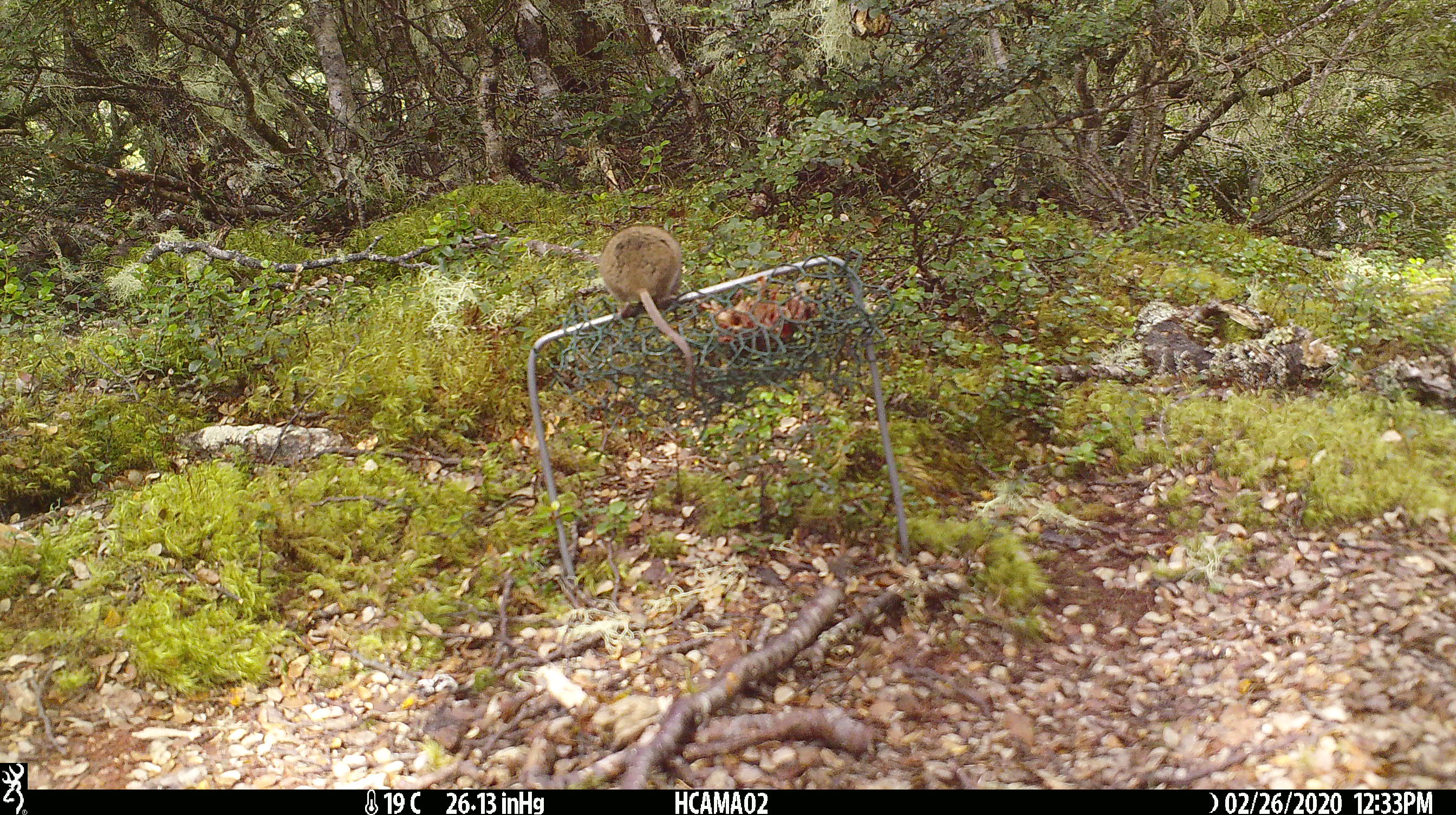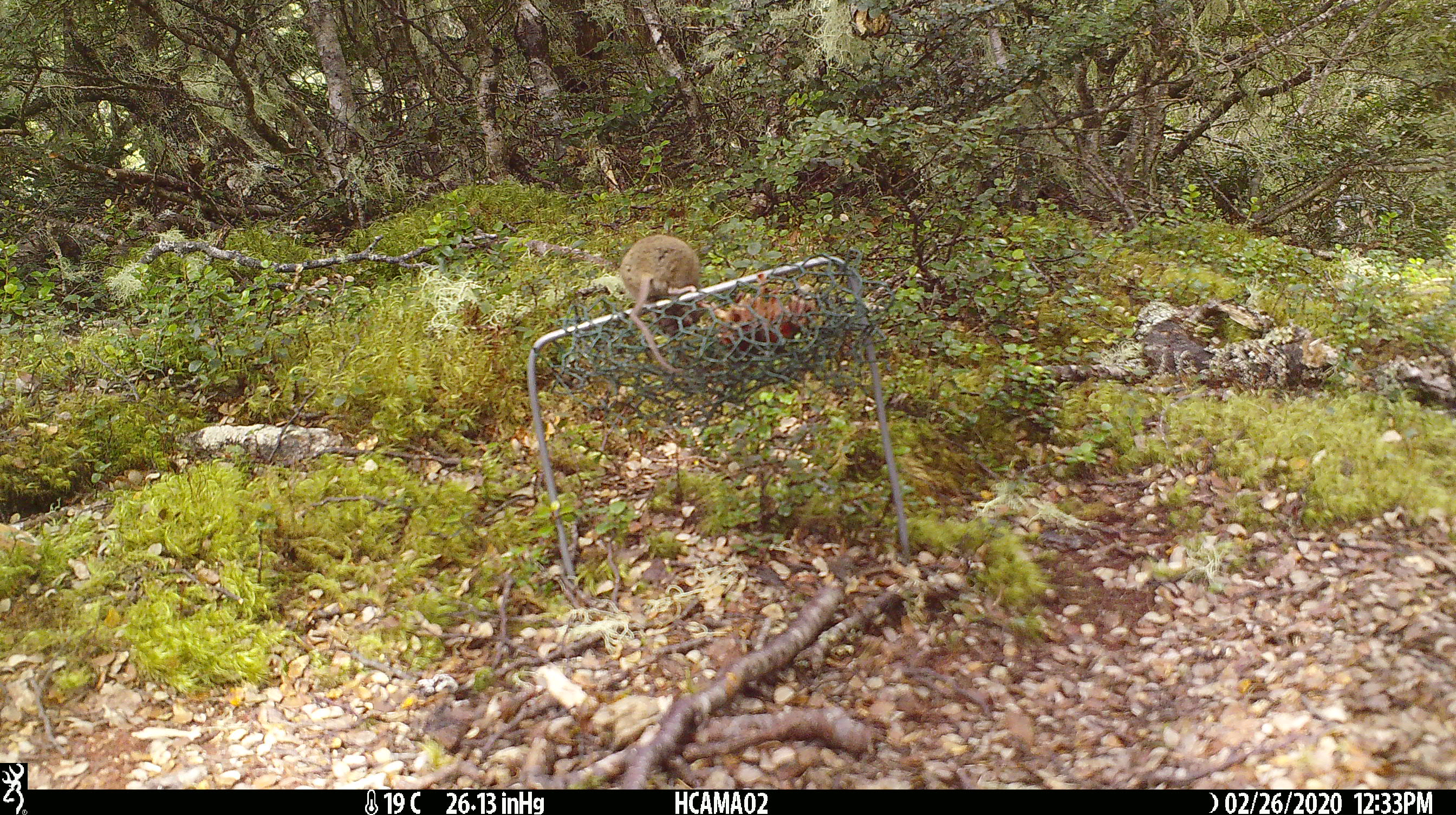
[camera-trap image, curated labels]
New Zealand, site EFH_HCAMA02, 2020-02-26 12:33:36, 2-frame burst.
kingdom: Animalia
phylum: Chordata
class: Mammalia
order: Rodentia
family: Muridae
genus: Mus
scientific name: Mus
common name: mouse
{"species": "mouse (Mus)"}